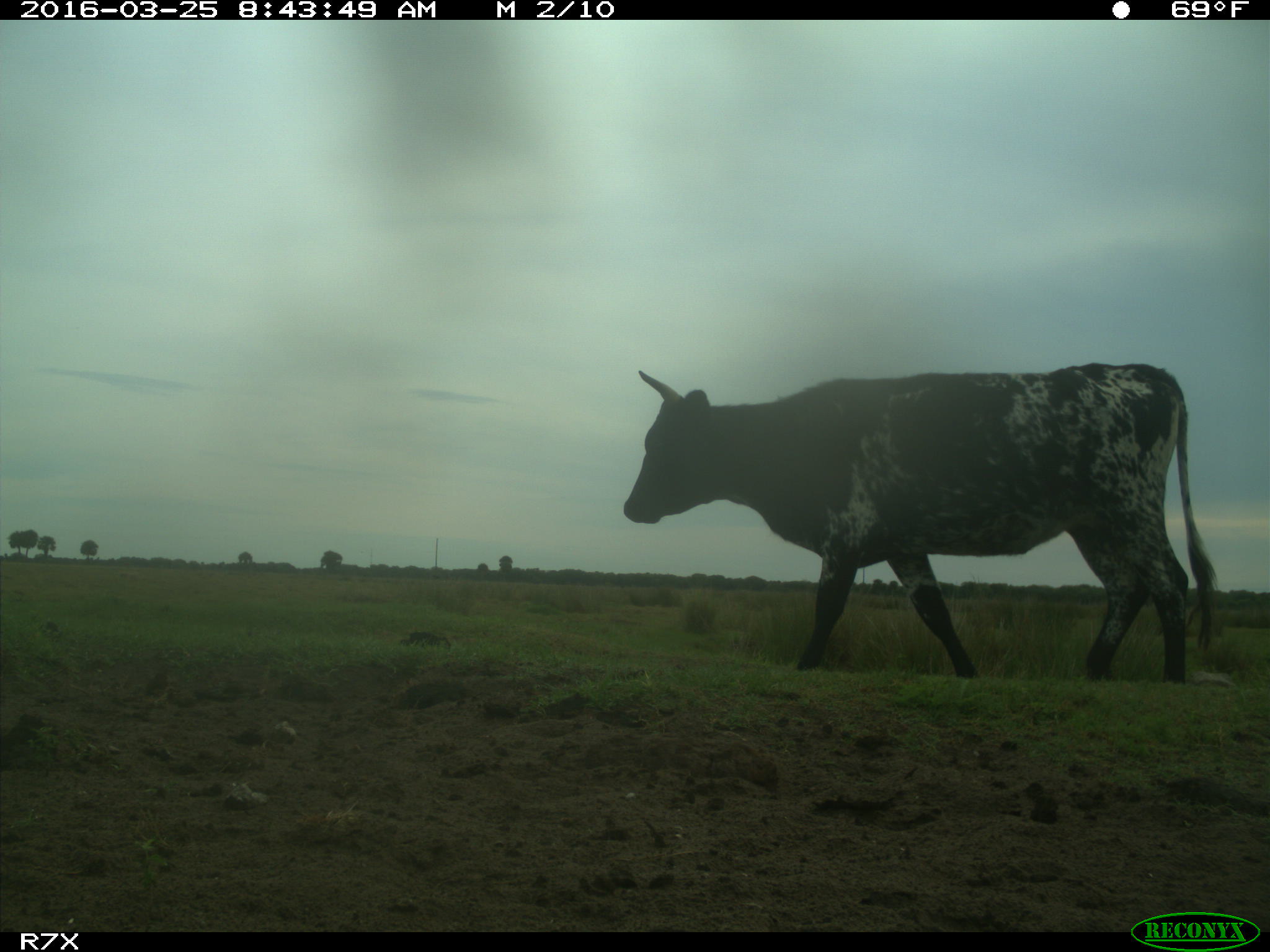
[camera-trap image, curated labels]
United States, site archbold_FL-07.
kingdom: Animalia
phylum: Chordata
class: Mammalia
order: Artiodactyla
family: Bovidae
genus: Bos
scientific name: Bos taurus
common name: domestic cow